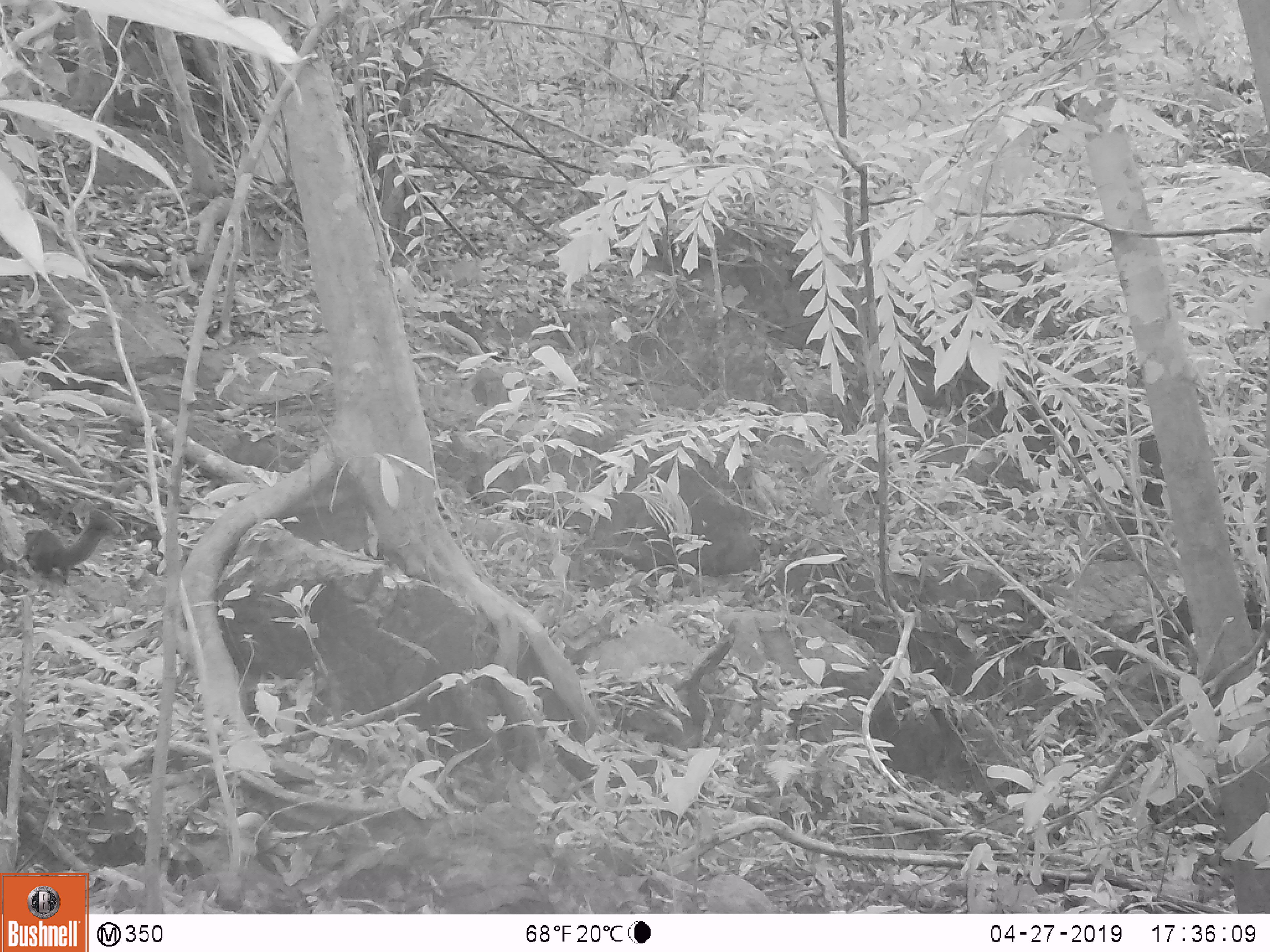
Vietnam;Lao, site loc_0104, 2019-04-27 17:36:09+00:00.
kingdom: Animalia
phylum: Chordata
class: Mammalia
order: Rodentia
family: Sciuridae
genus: Callosciurus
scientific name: Callosciurus erythraeus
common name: pallas's squirrel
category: pallass squirrel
Pallass squirrel (pallas's squirrel) (Callosciurus erythraeus). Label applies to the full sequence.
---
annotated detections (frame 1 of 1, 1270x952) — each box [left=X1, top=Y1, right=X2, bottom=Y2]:
pallass squirrel: [left=25, top=509, right=106, bottom=581]